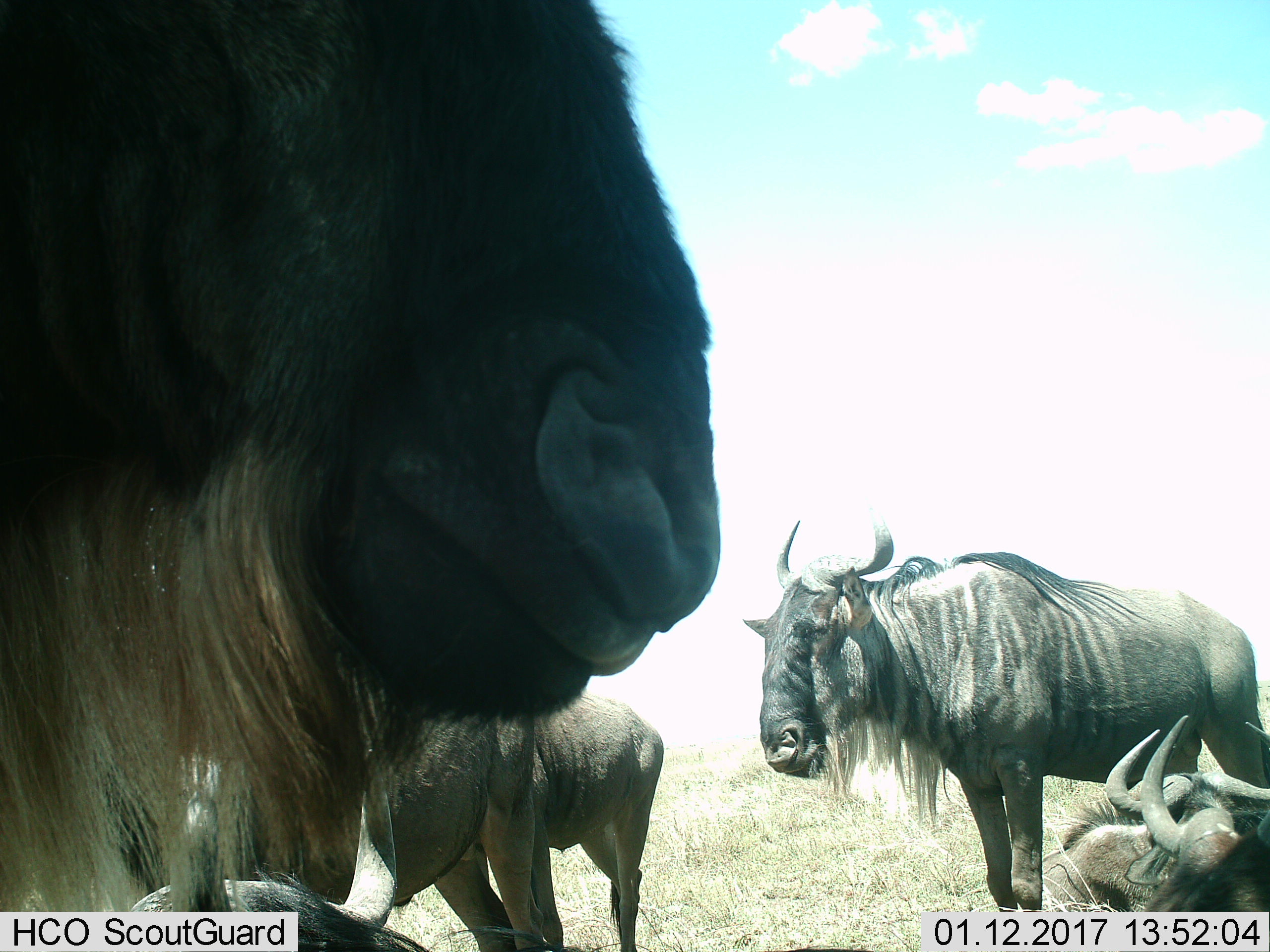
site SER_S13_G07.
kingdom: Animalia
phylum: Chordata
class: Mammalia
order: Artiodactyla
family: Bovidae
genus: Connochaetes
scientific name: Connochaetes taurinus taurinus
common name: blue wildebeest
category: wildebeestblue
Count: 6.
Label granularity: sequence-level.